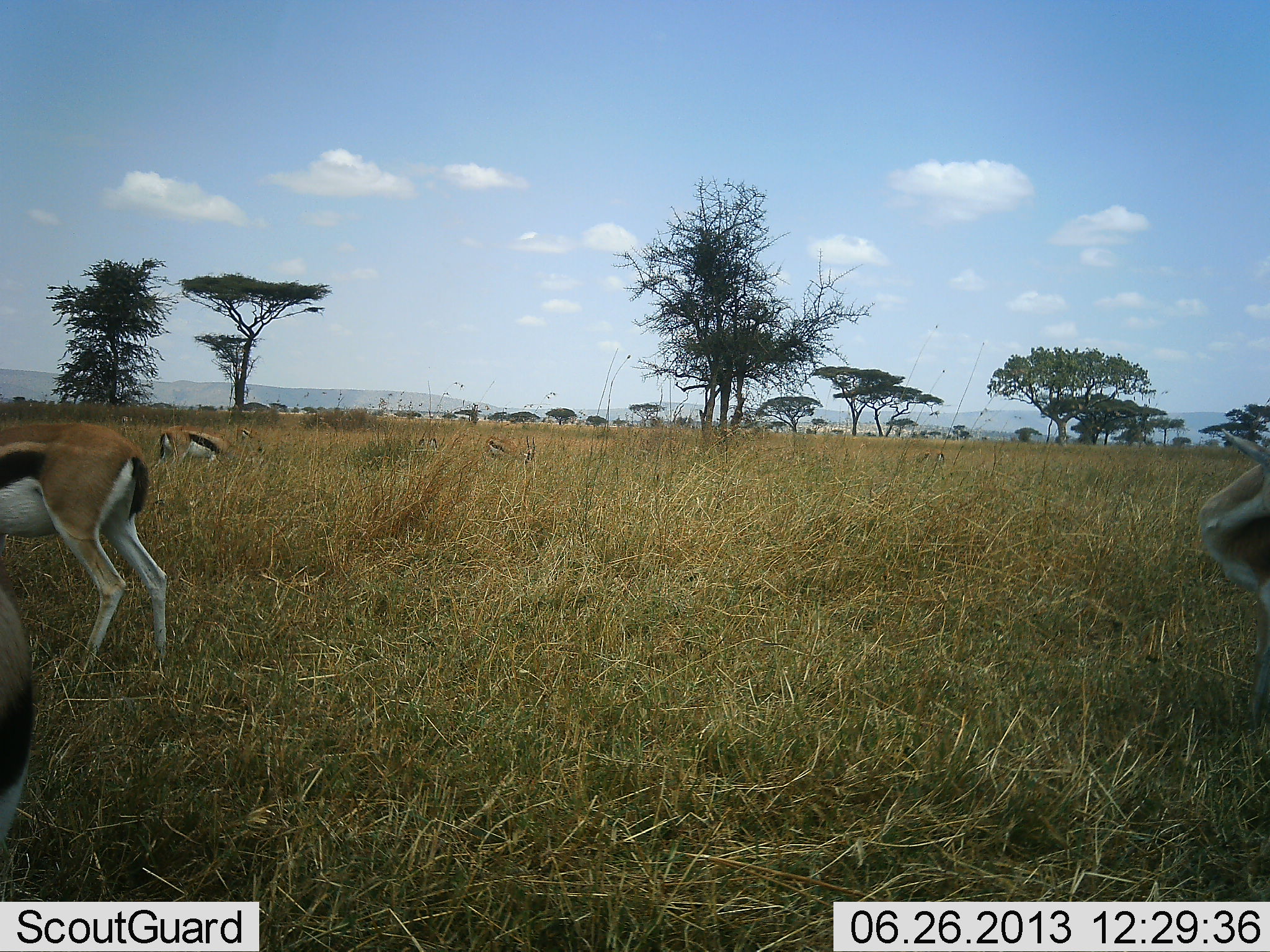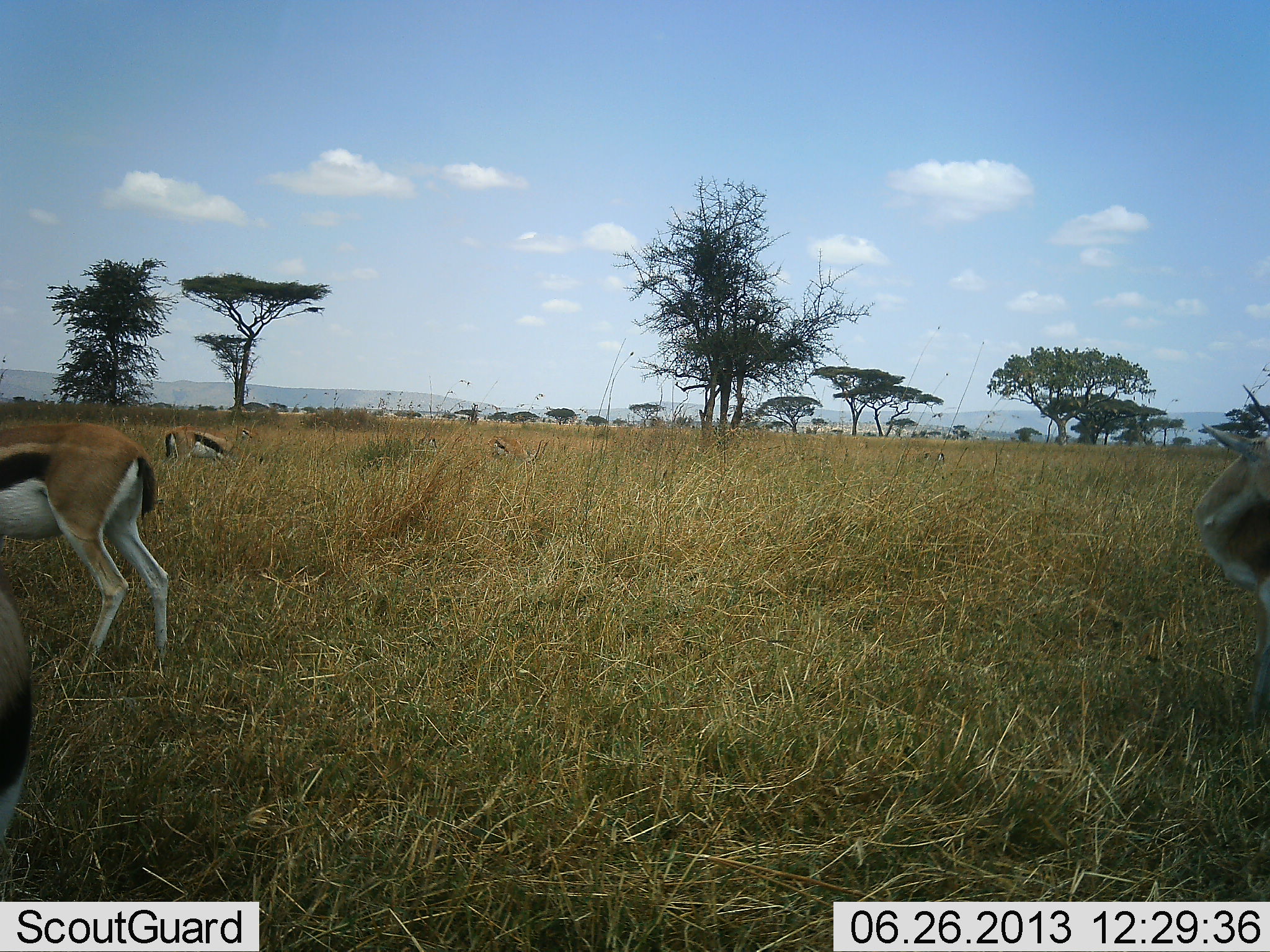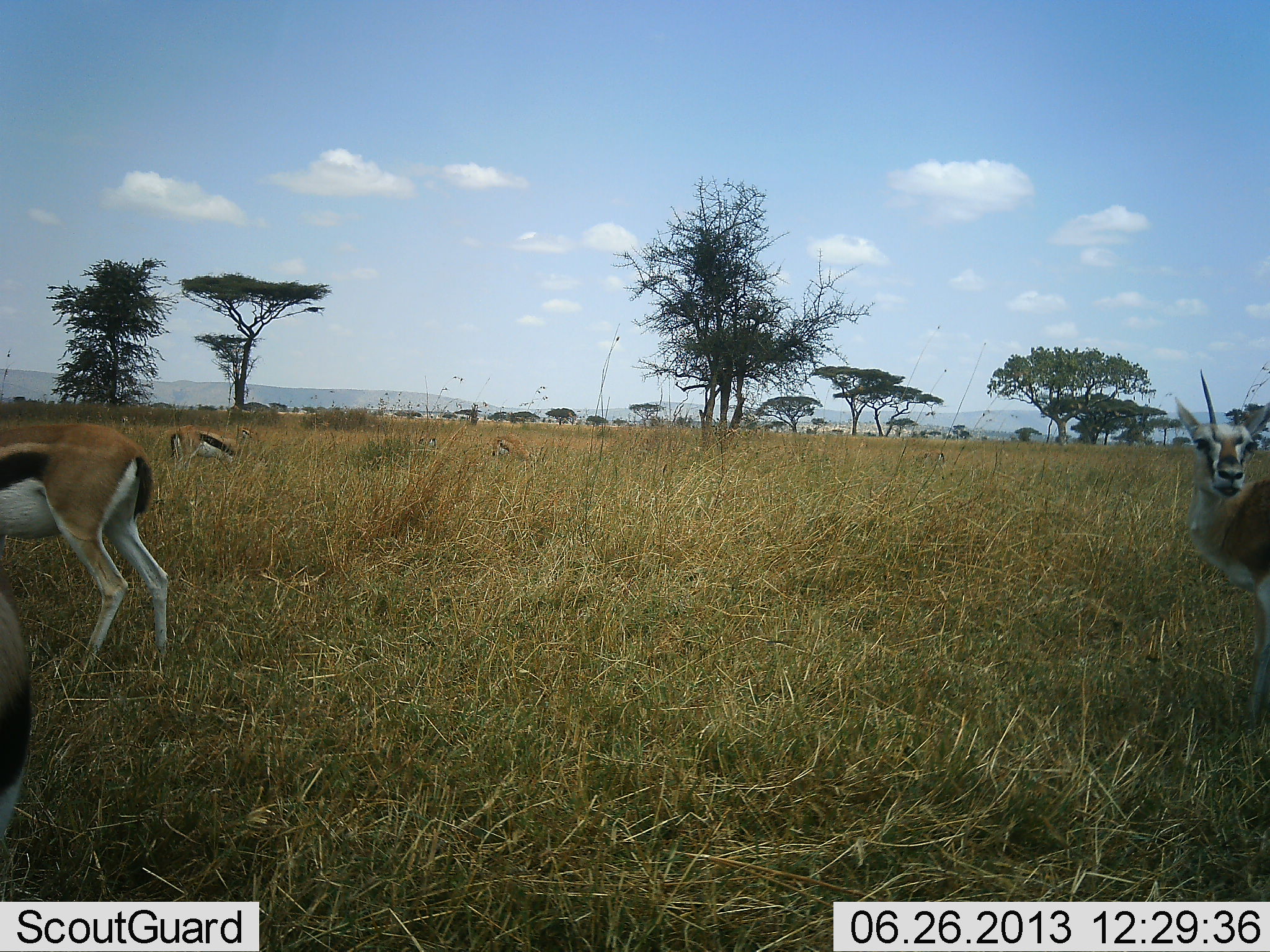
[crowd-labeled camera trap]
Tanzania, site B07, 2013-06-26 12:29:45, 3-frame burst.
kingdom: Animalia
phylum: Chordata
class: Mammalia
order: Artiodactyla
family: Bovidae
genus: Eudorcas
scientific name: Eudorcas thomsonii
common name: thomson's gazelle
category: gazellethomsons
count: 5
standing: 81%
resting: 12%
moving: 12%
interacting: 6%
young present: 0%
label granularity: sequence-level